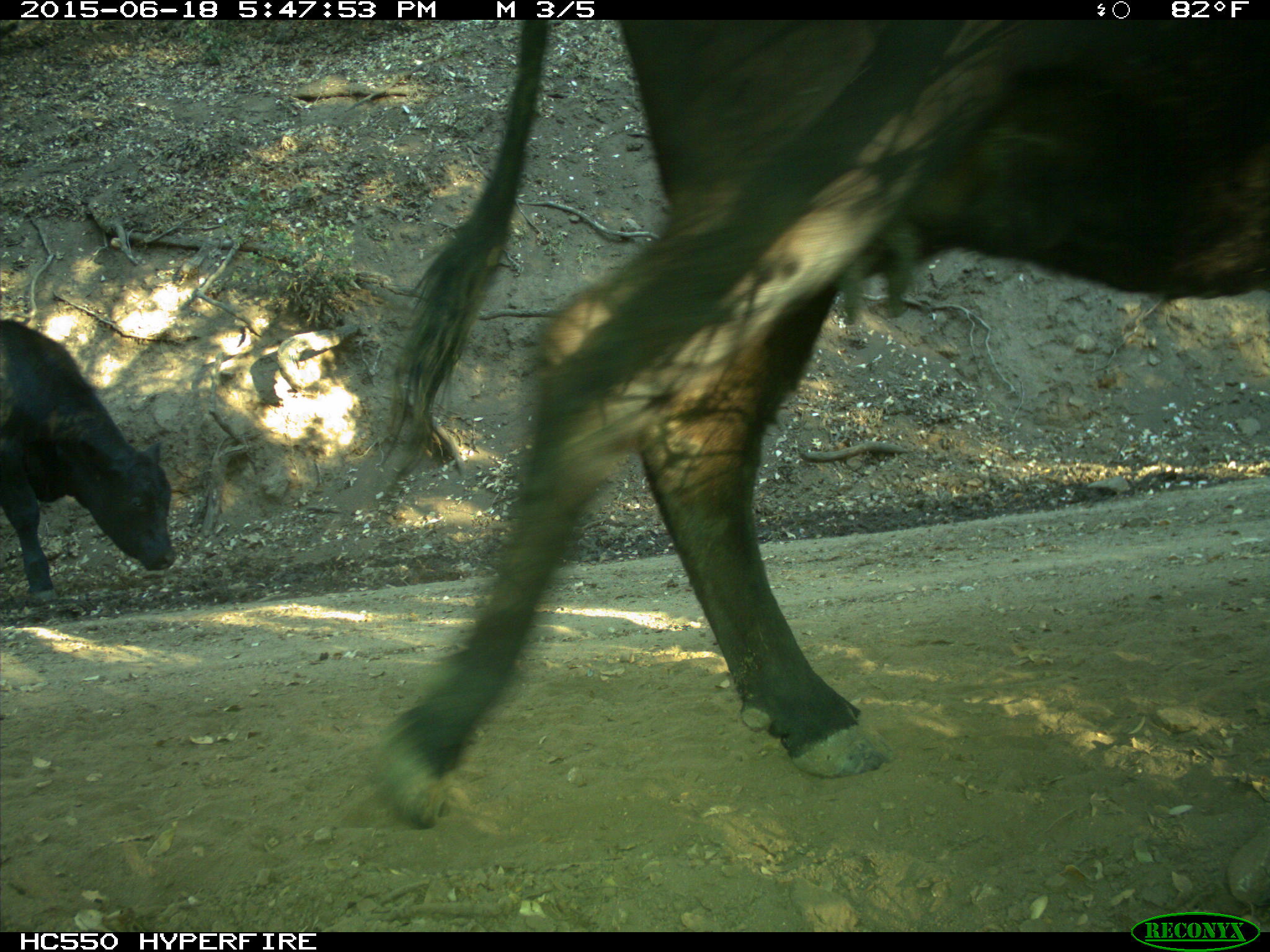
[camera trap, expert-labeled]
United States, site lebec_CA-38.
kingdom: Animalia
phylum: Chordata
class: Mammalia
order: Artiodactyla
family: Bovidae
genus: Bos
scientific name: Bos taurus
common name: domestic cow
Bos taurus (domestic cow).